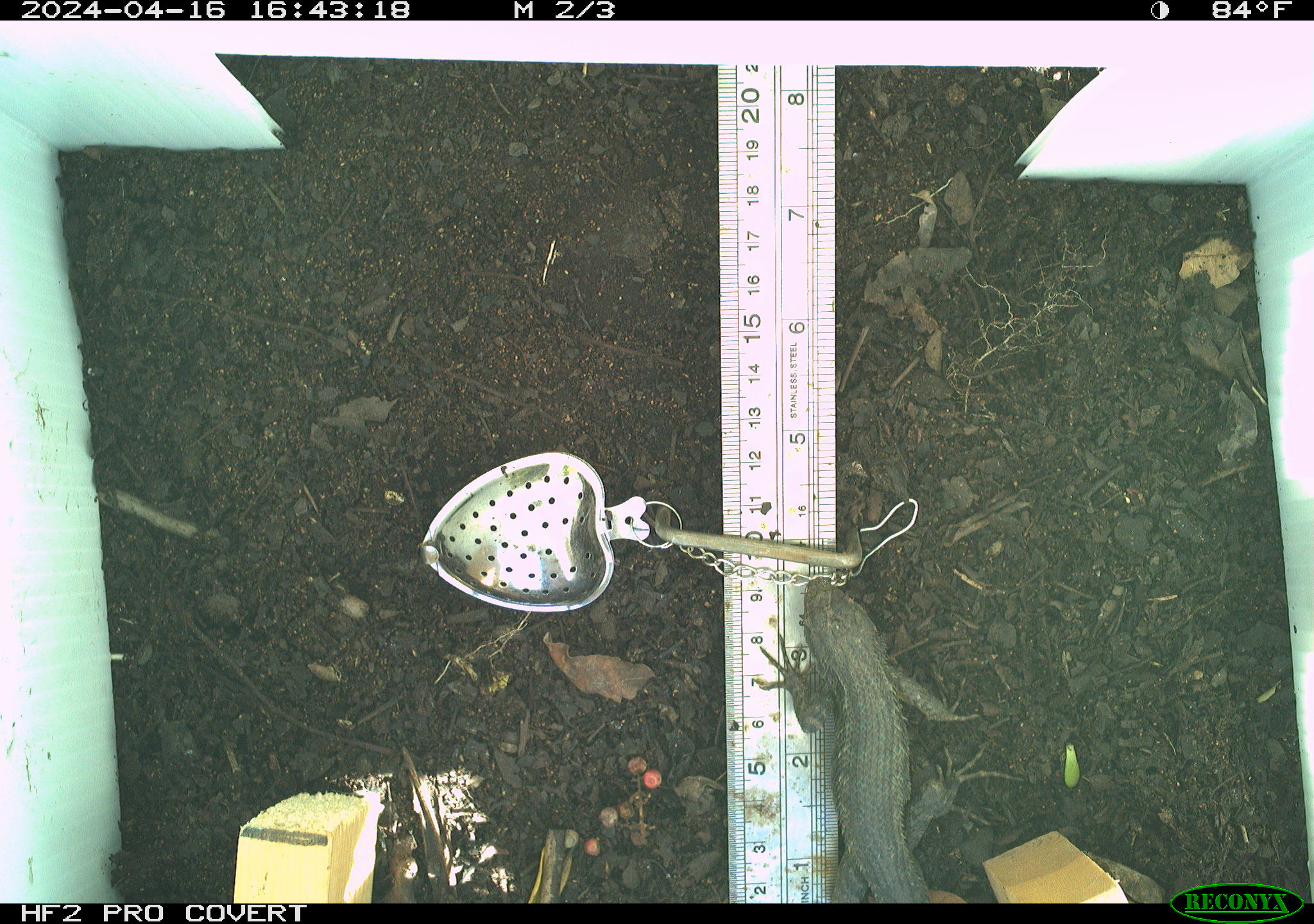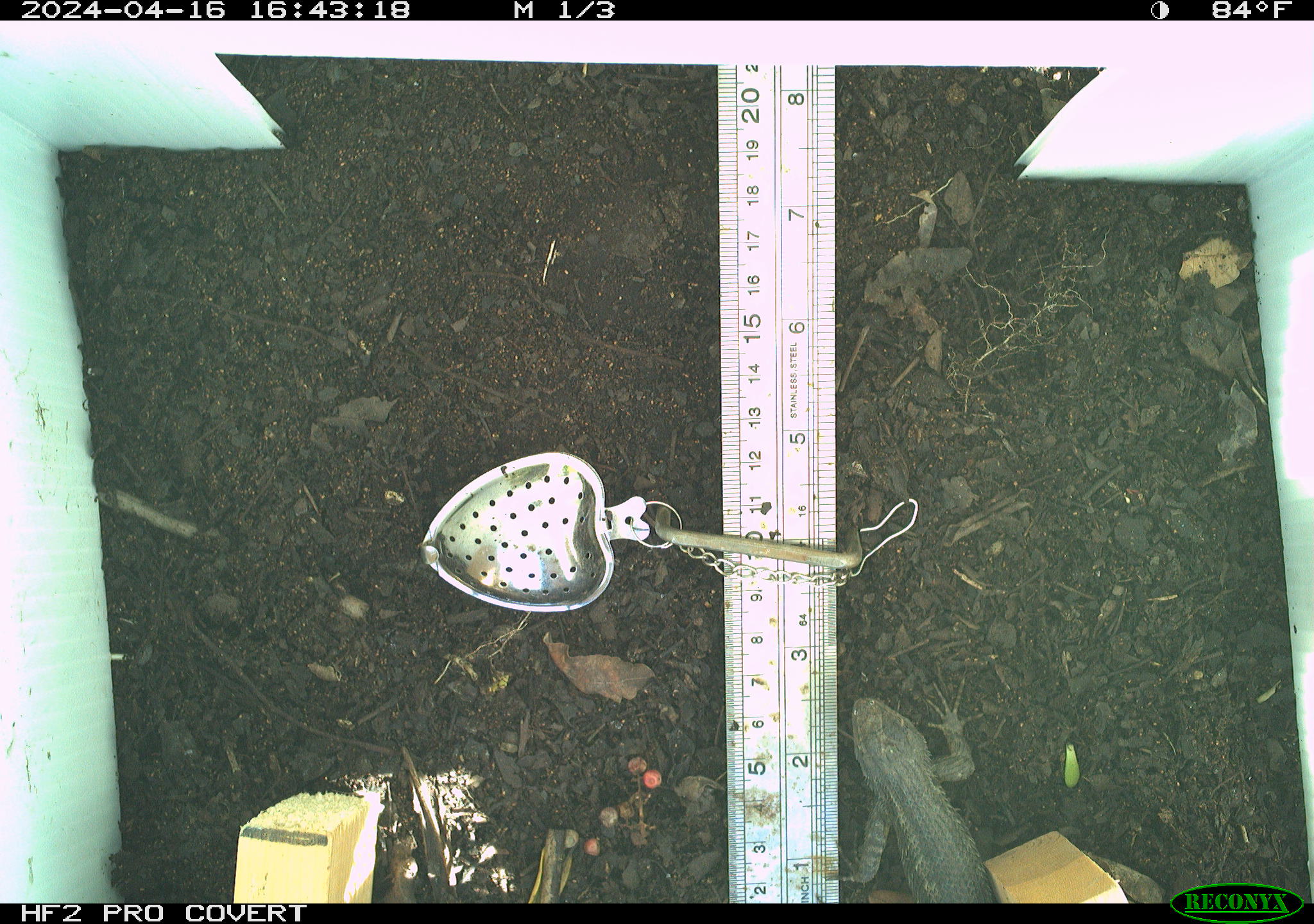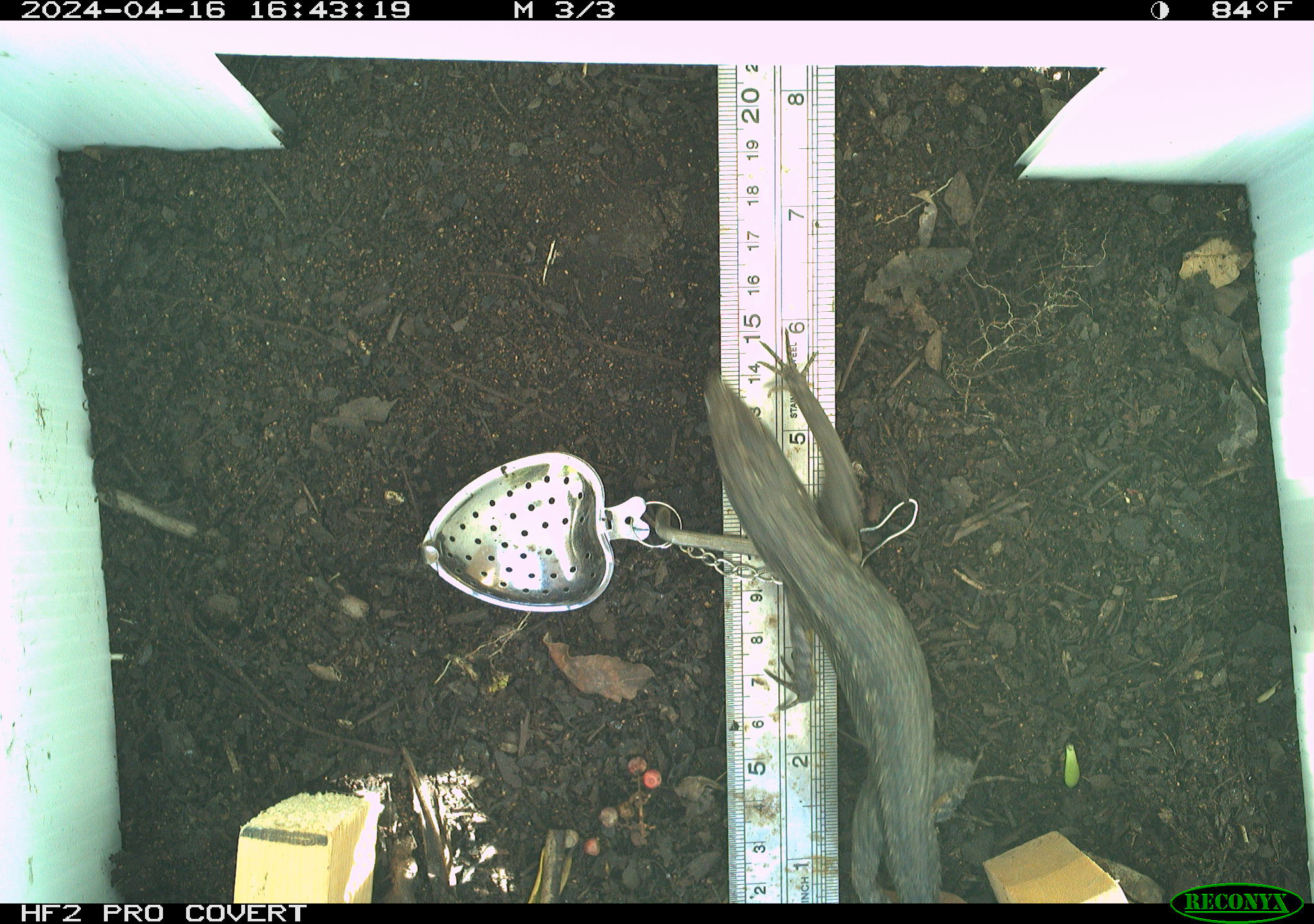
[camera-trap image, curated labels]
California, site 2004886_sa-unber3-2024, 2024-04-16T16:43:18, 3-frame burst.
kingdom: Animalia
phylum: Chordata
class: Reptilia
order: Squamata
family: Phrynosomatidae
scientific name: Phrynosomatidae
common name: phrynosomatid lizards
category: phrynosomatidae family